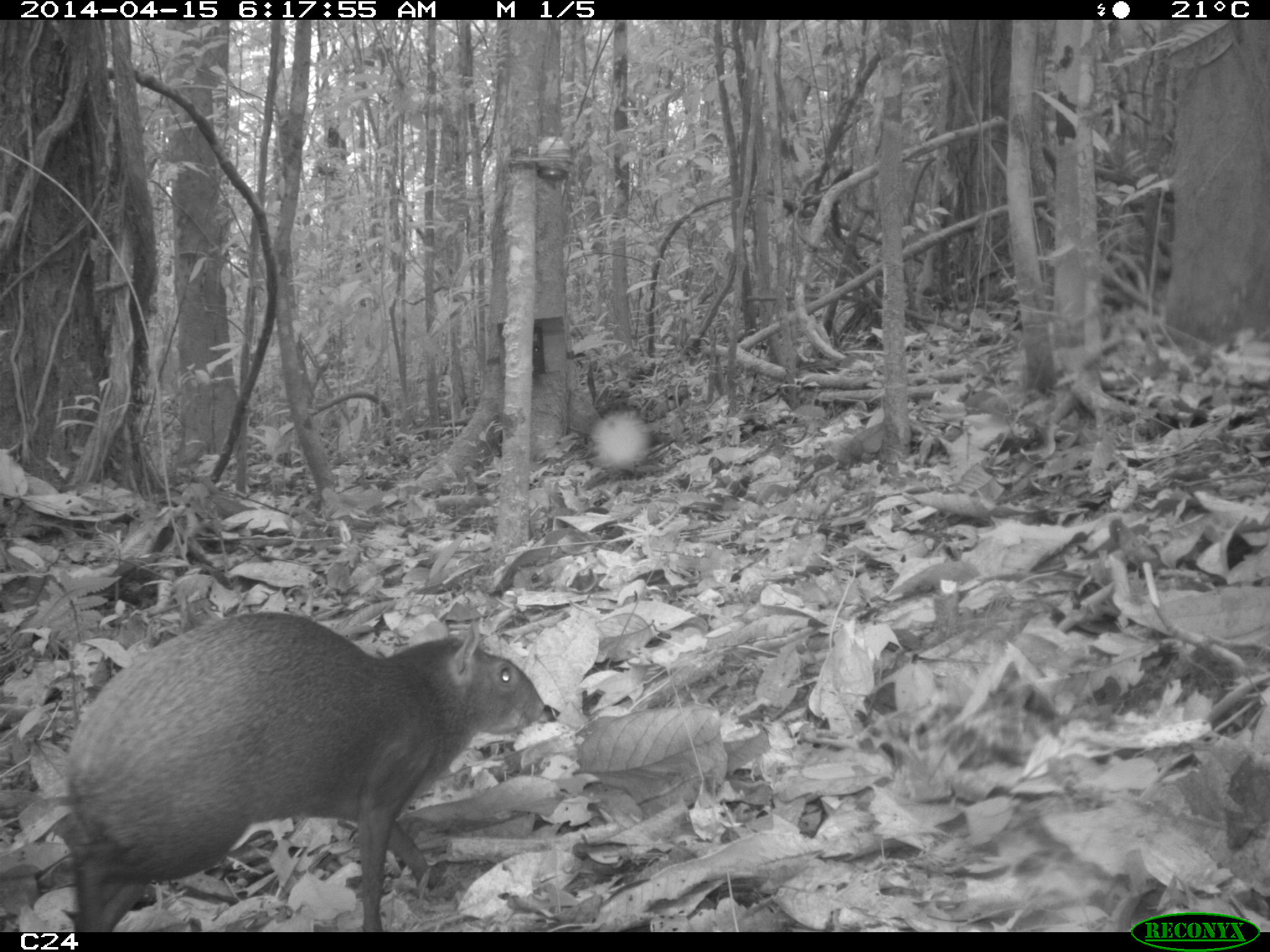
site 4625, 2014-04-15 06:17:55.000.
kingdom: Animalia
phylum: Chordata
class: Mammalia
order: Rodentia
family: Dasyproctidae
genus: Dasyprocta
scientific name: Dasyprocta leporina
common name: red-rumped agouti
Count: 1.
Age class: adult.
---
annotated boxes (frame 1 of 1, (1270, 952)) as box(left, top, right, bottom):
dasyprocta leporina: box(57, 611, 547, 932)